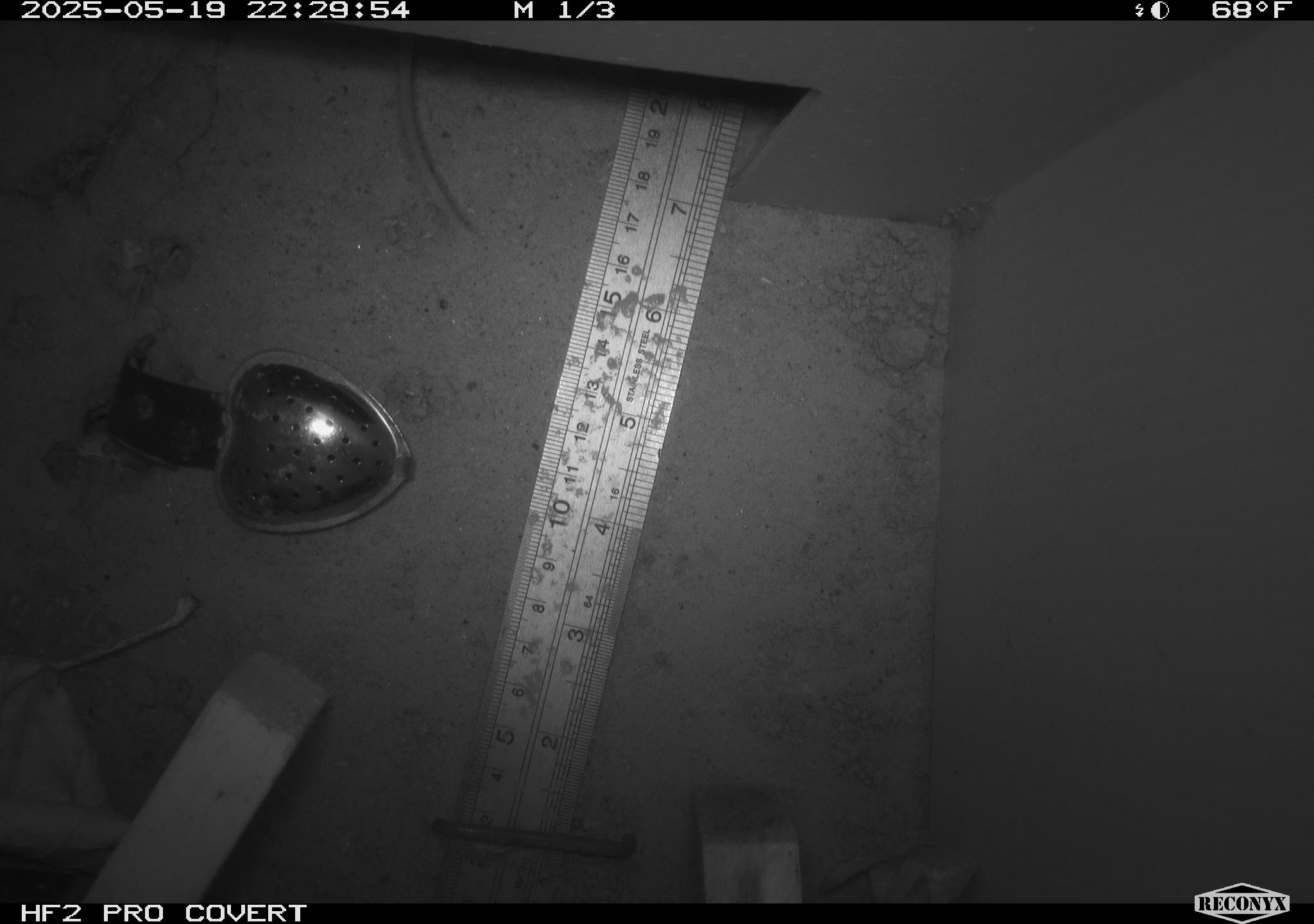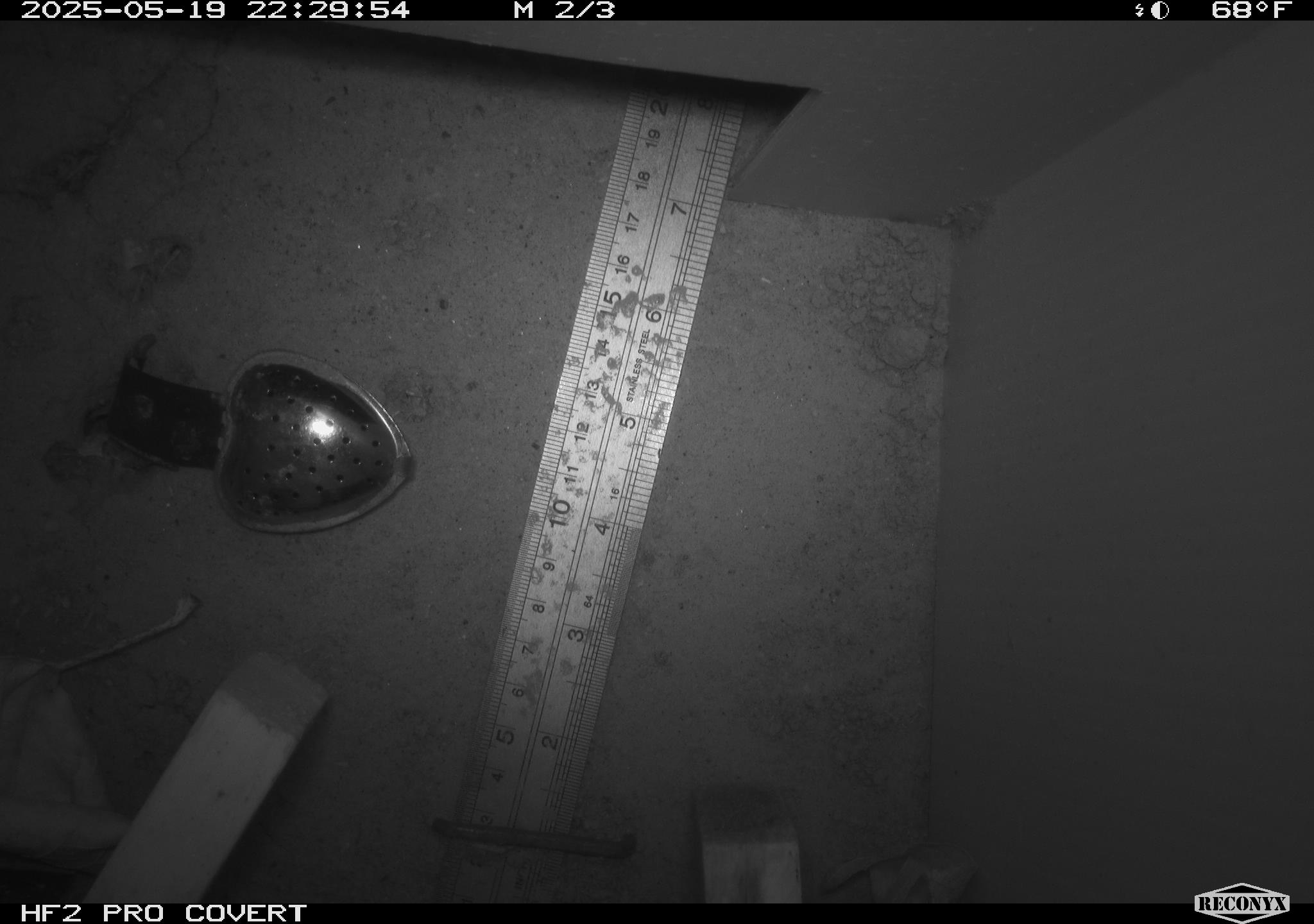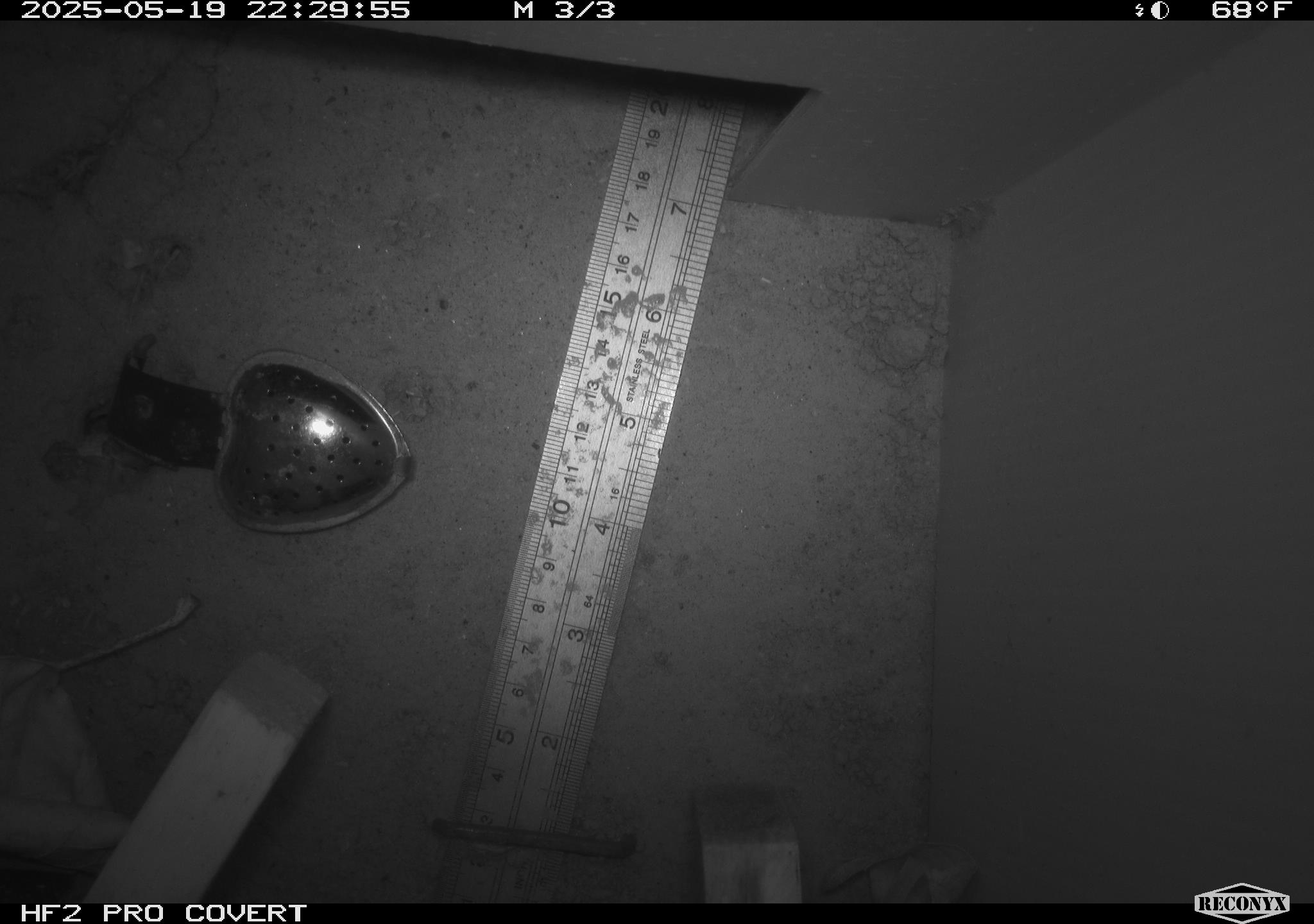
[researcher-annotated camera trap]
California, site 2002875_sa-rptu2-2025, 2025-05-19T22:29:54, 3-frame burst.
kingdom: Animalia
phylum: Chordata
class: Mammalia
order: Rodentia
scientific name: Rodentia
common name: rodent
Rodent (Rodentia).